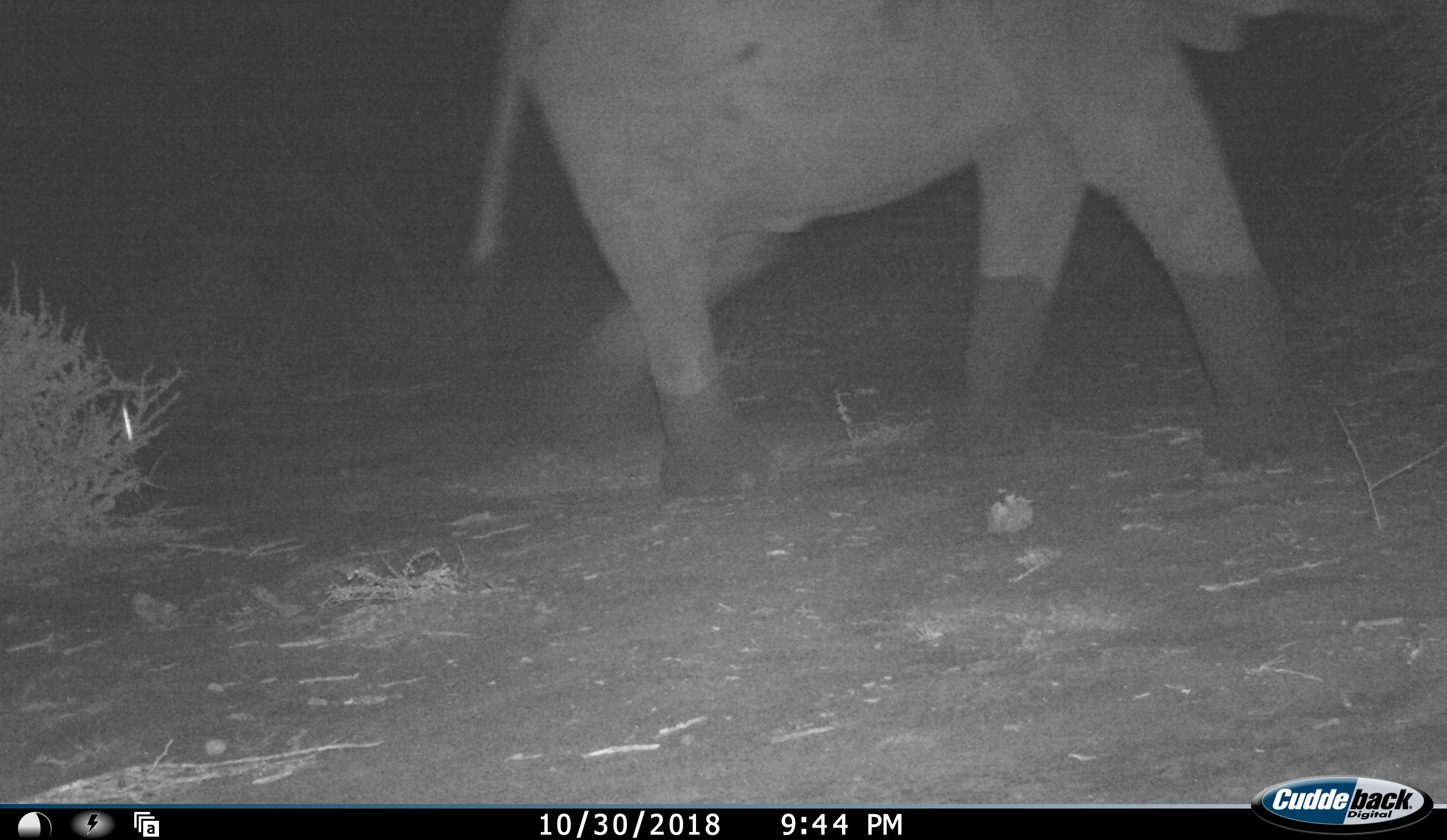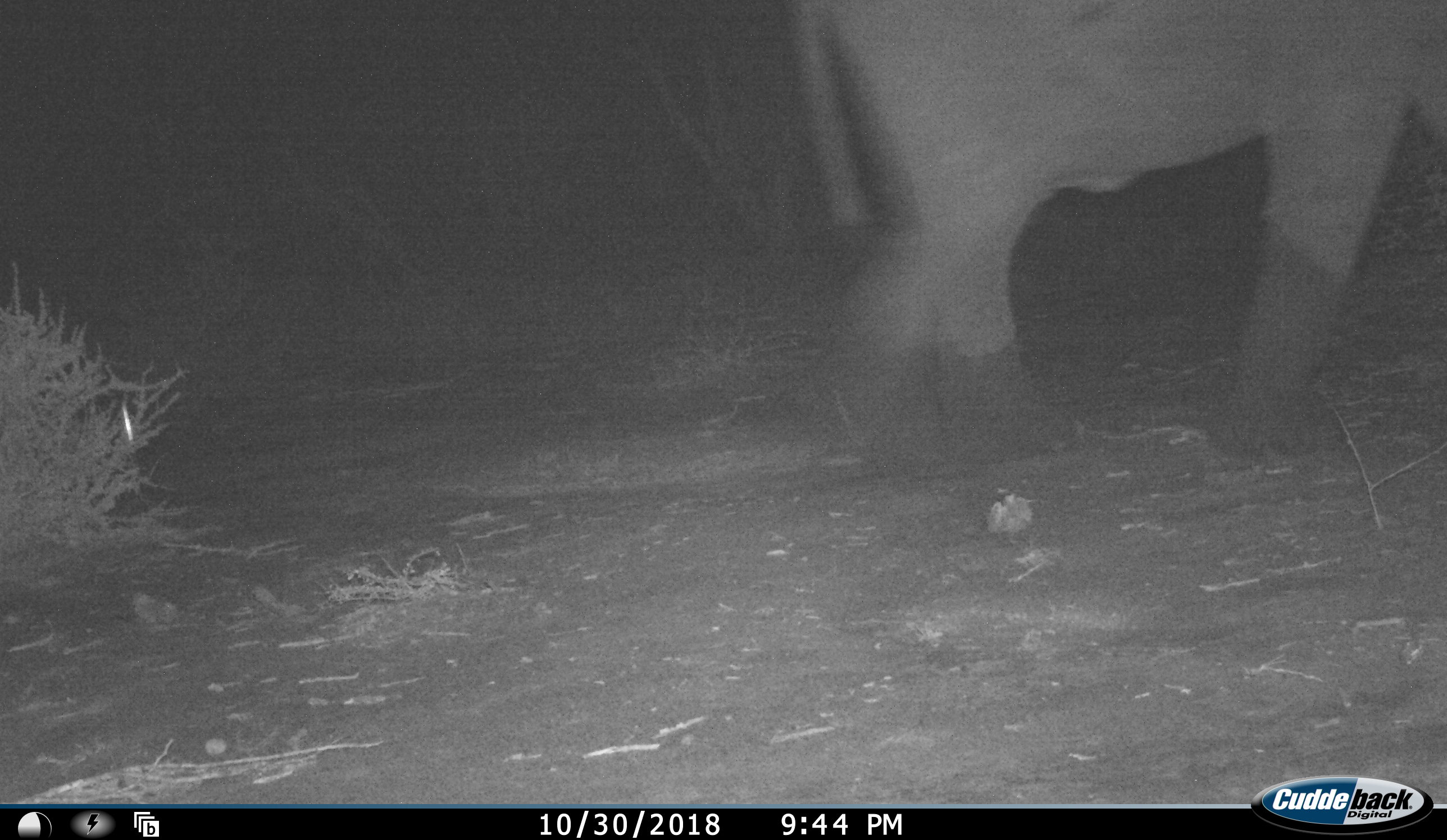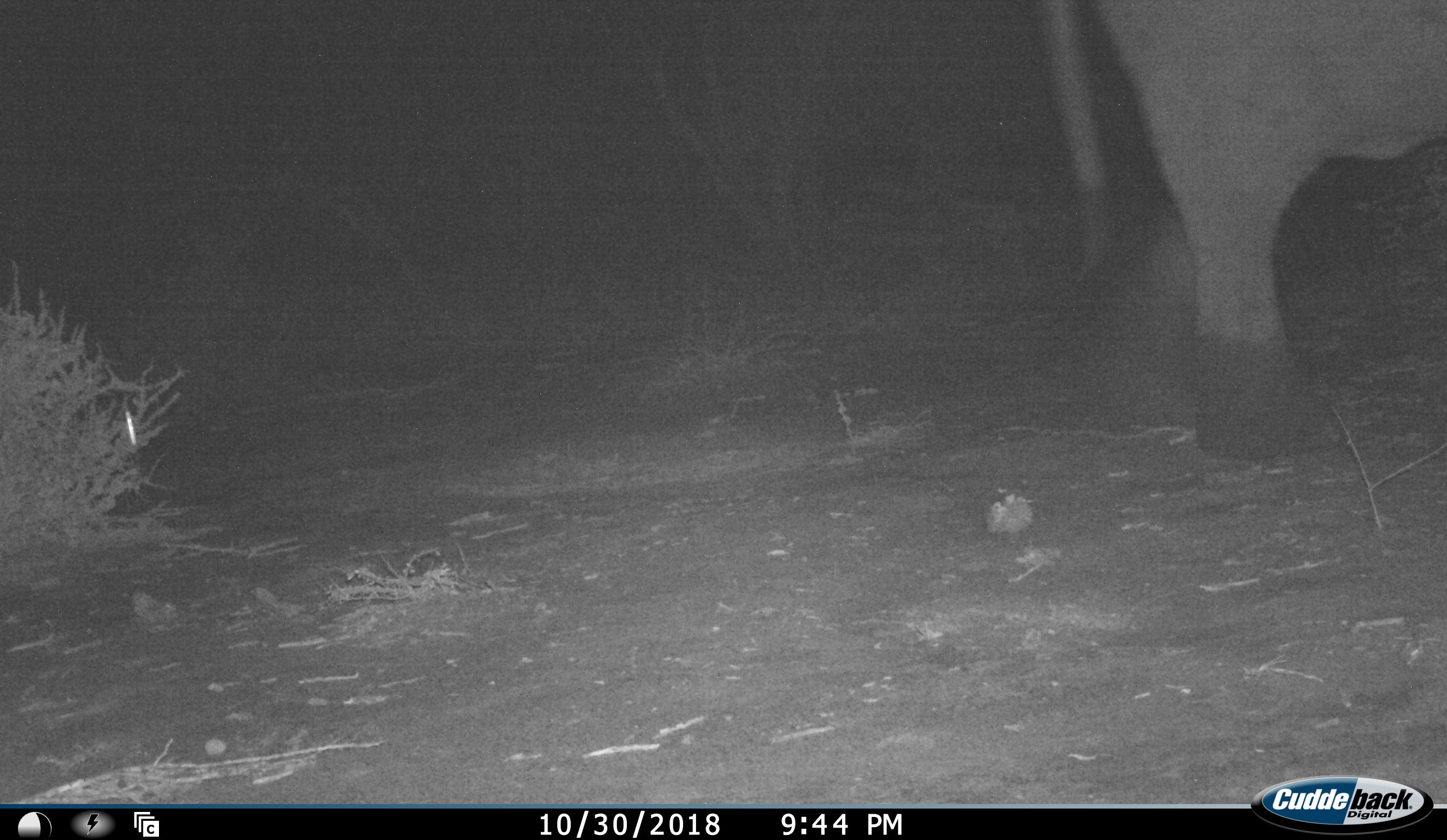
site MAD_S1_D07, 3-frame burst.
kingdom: Animalia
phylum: Chordata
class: Mammalia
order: Proboscidea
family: Elephantidae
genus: Loxodonta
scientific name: Loxodonta africana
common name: african bush elephant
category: elephant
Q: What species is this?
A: Elephant (african bush elephant) (Loxodonta africana).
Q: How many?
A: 1.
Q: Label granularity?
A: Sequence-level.